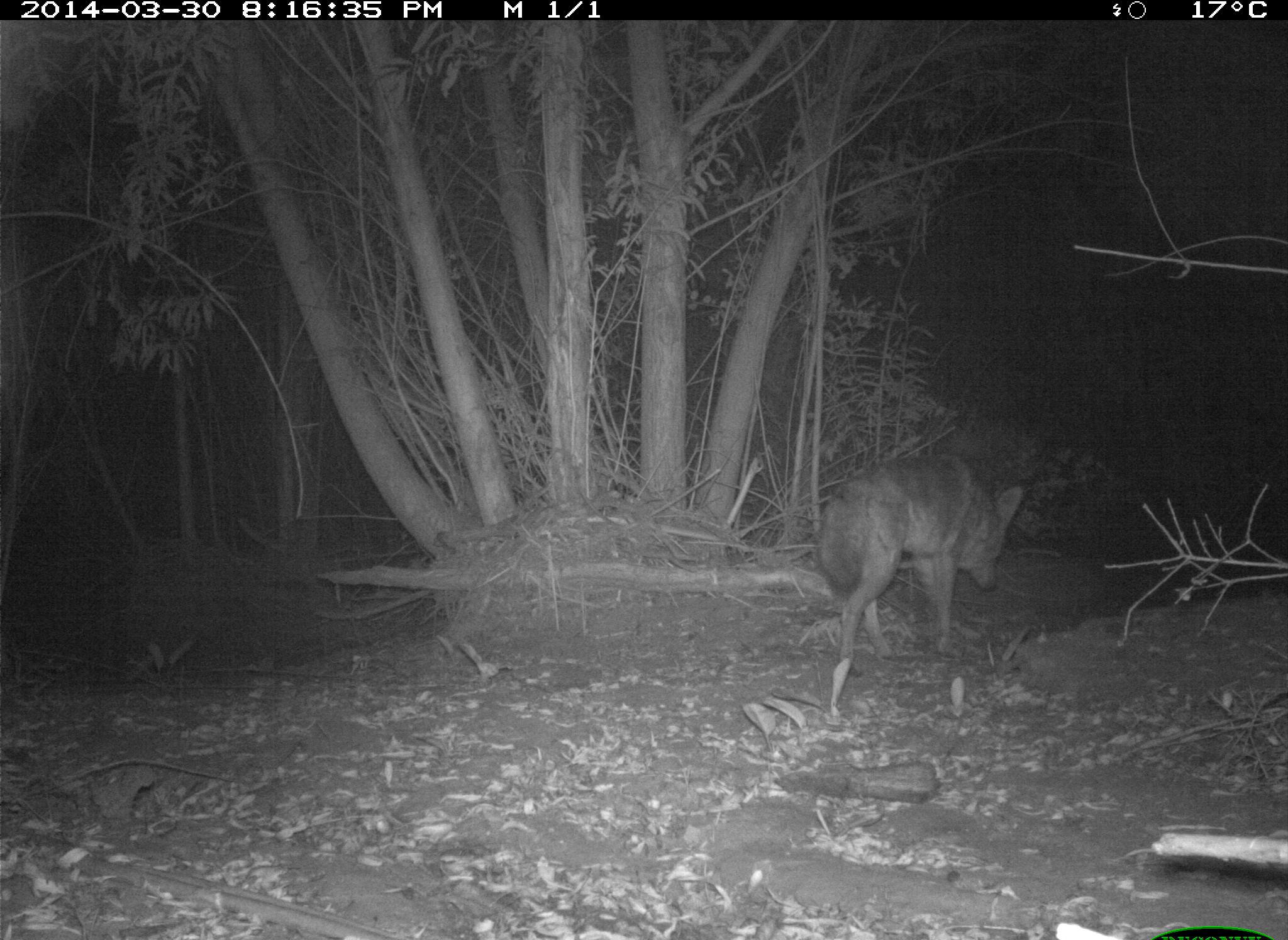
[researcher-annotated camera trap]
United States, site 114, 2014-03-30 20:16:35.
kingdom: Animalia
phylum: Chordata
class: Mammalia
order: Carnivora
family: Canidae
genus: Canis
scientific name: Canis latrans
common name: coyote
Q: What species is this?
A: Coyote (Canis latrans).